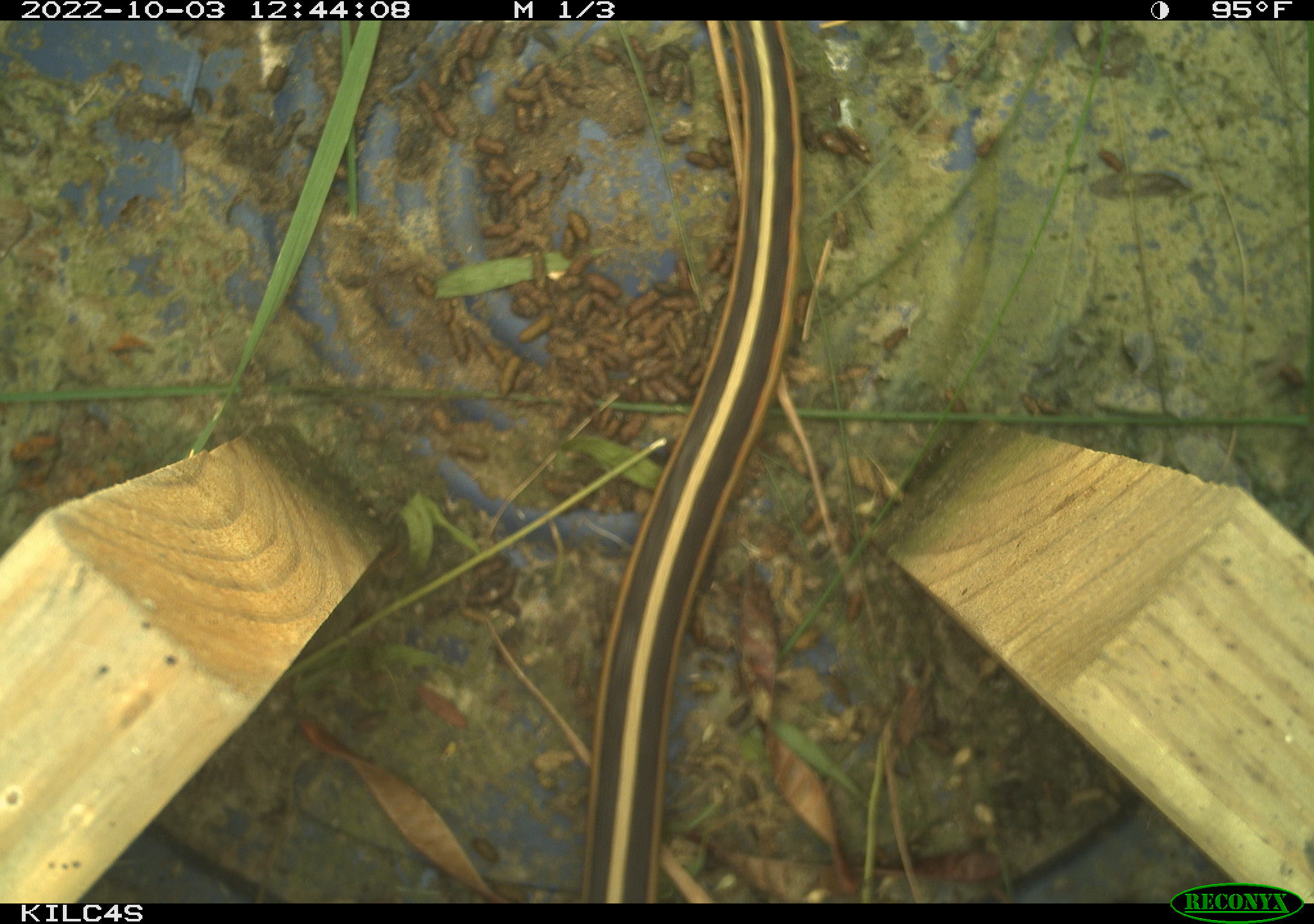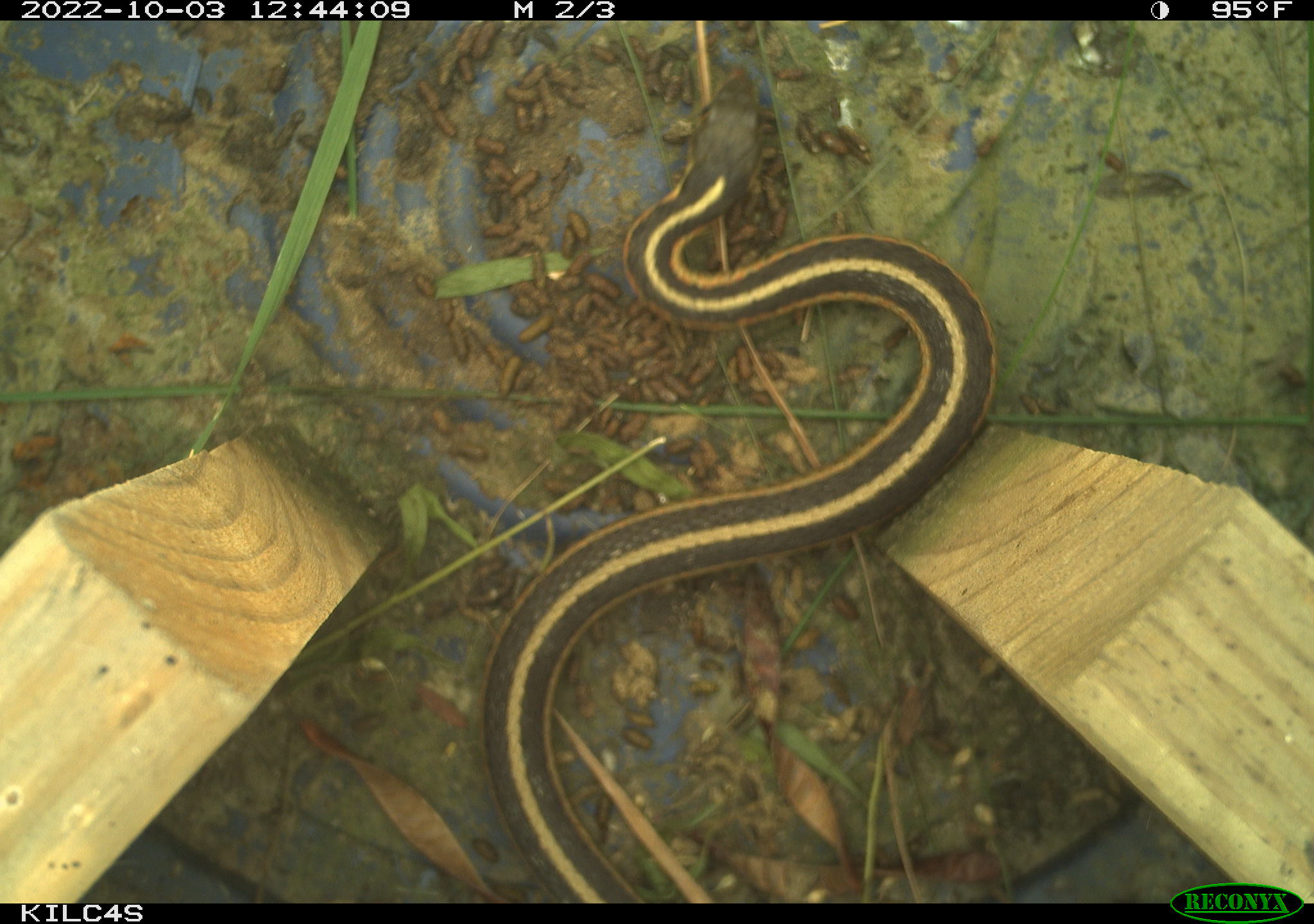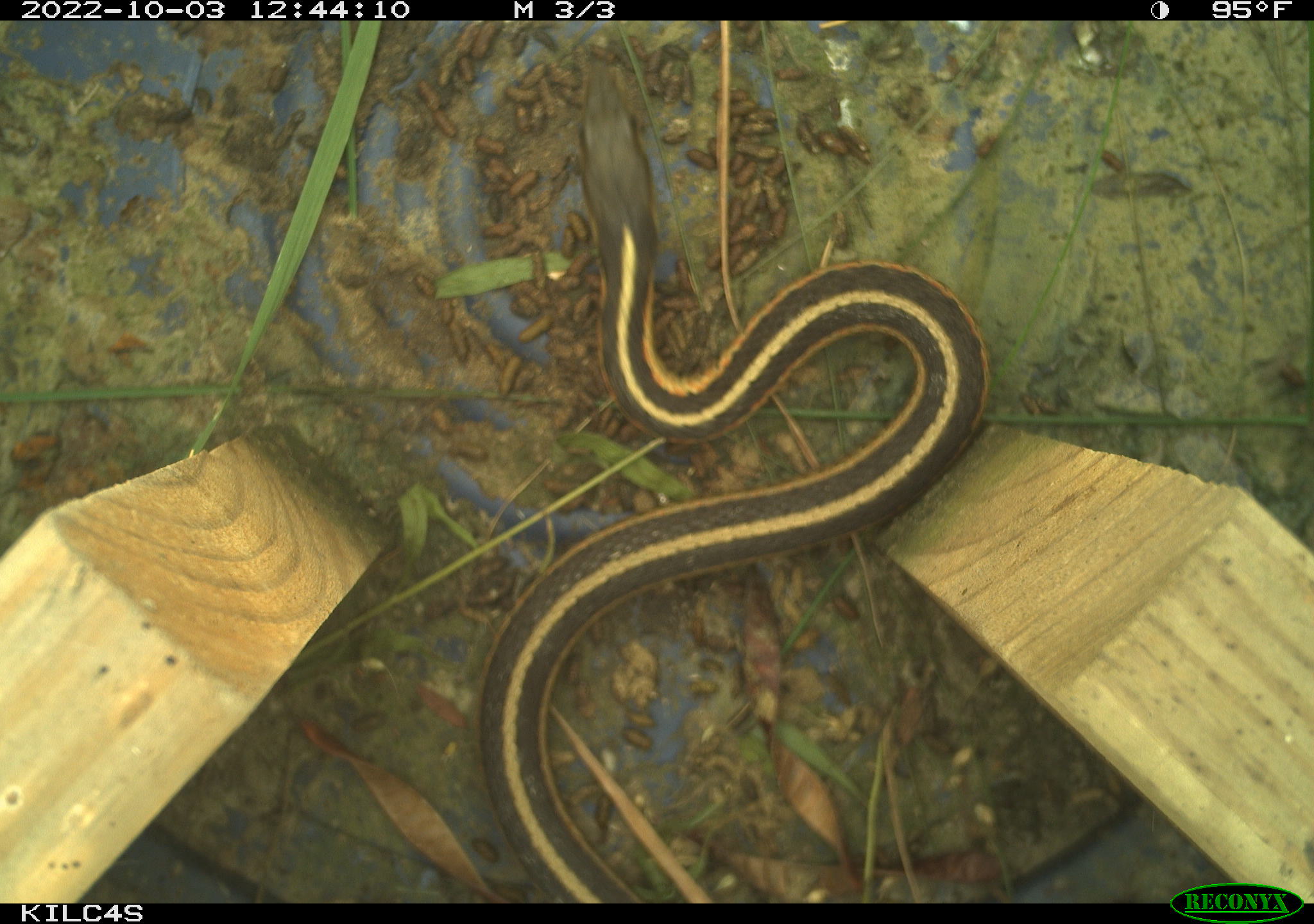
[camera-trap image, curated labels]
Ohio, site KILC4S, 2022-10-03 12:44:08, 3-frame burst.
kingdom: Animalia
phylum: Chordata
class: Reptilia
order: Squamata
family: Colubridae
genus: Thamnophis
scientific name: Thamnophis sirtalis sirtalis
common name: eastern gartersnake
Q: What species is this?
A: Eastern gartersnake (Thamnophis sirtalis sirtalis).